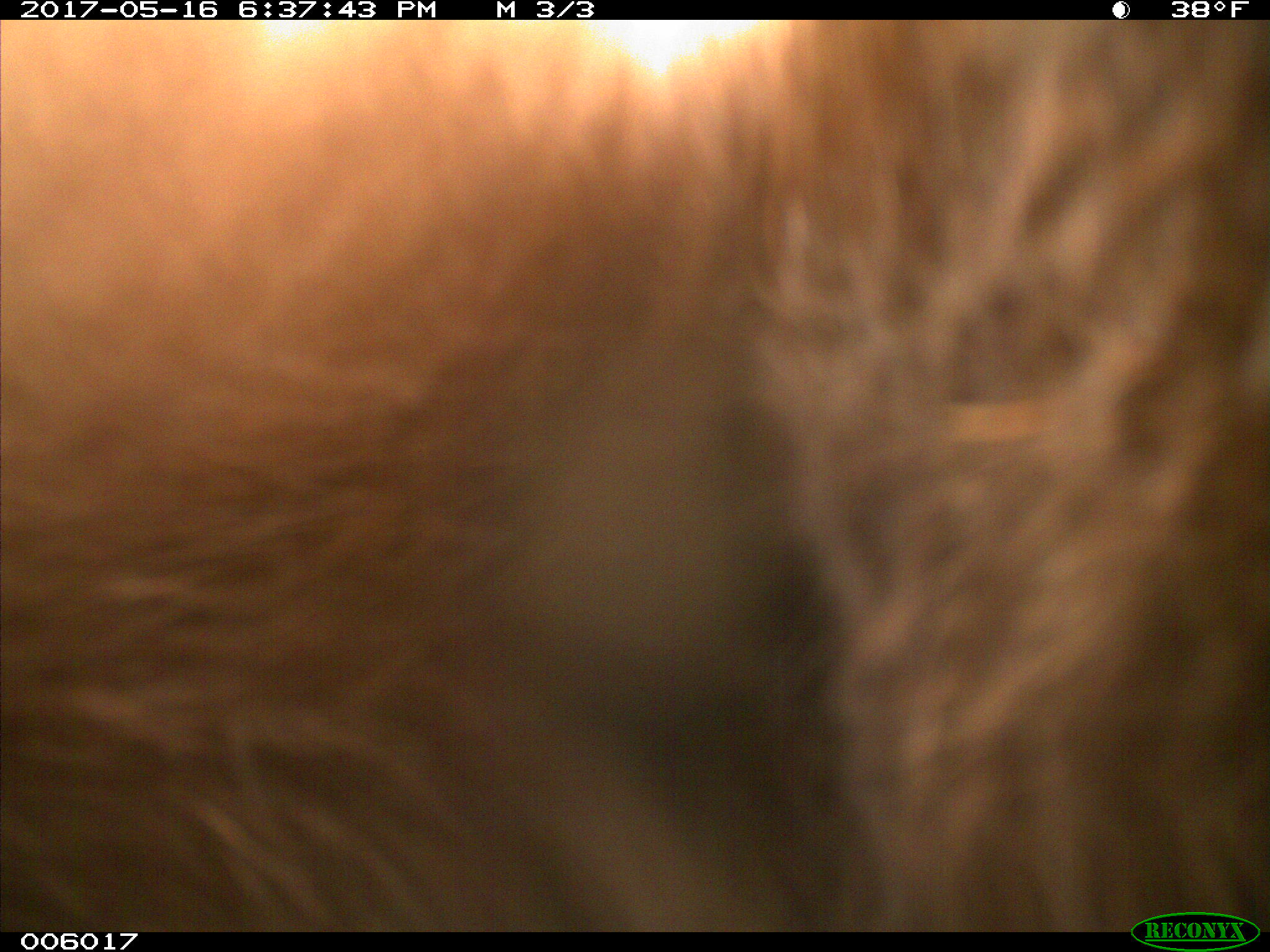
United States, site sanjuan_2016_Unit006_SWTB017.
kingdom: Animalia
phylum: Chordata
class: Mammalia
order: Carnivora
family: Ursidae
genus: Ursus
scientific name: Ursus americanus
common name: american black bear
Ursus americanus (american black bear).